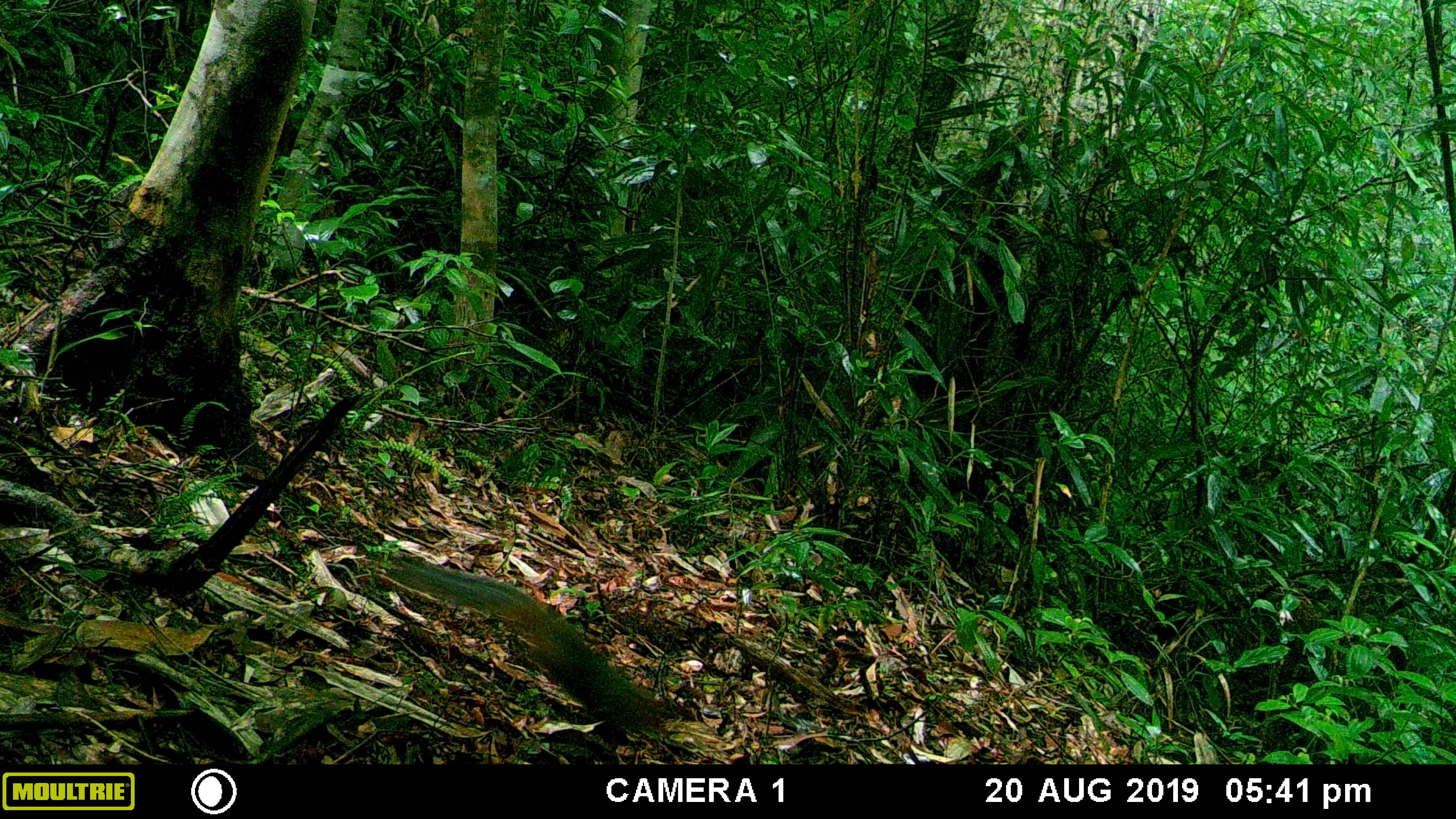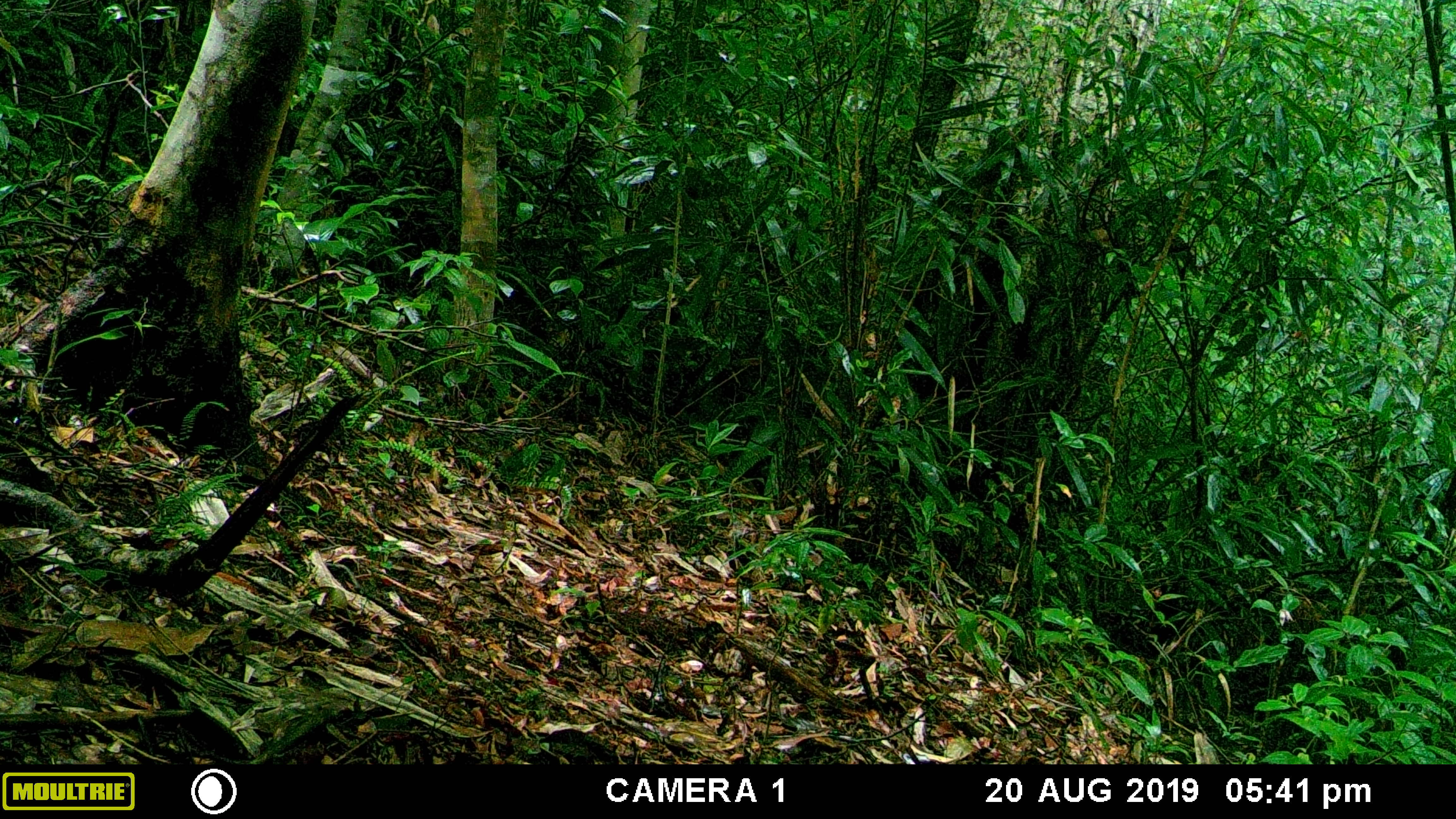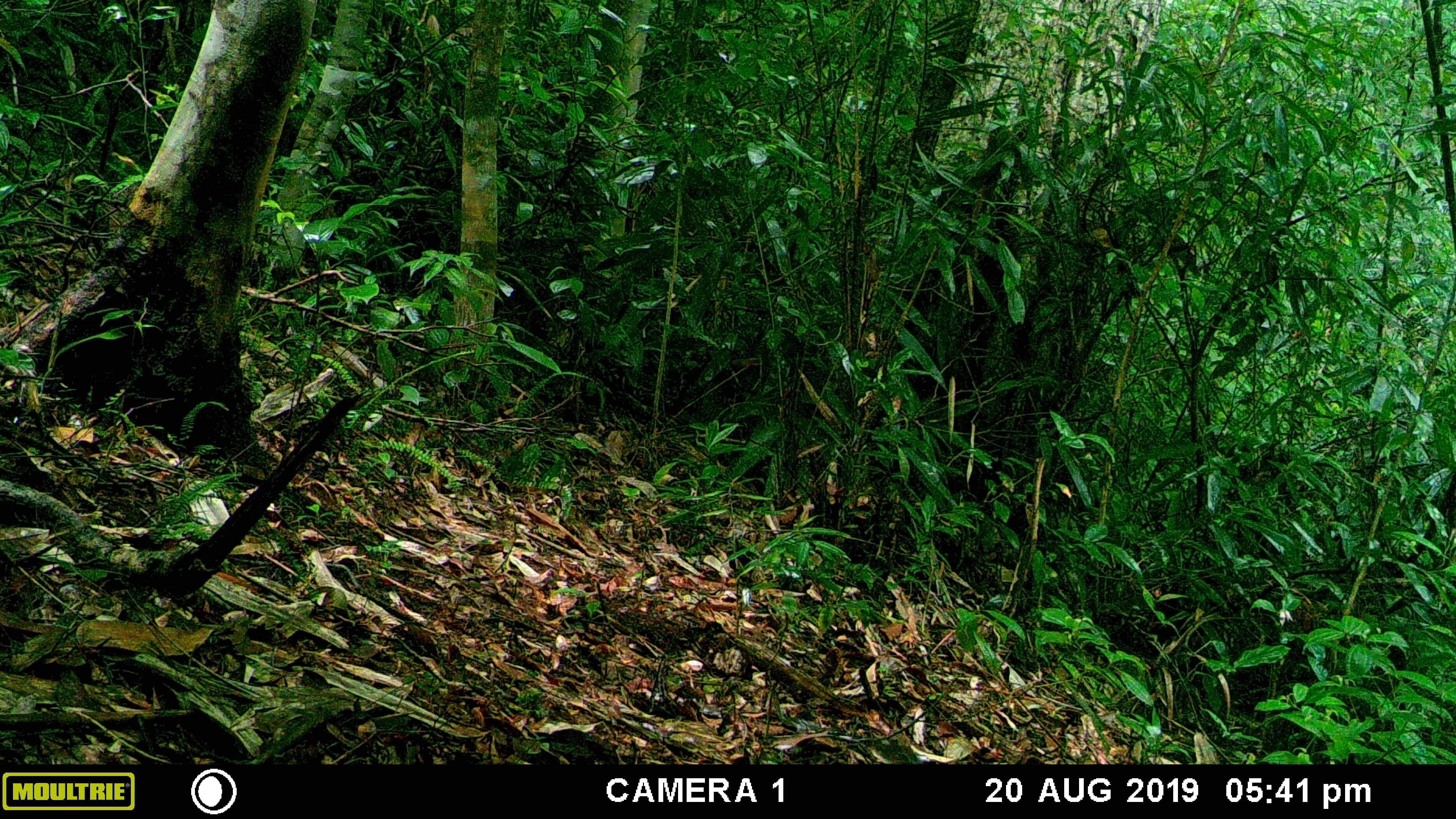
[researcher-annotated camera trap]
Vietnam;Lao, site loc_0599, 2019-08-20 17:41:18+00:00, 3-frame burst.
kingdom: Animalia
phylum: Chordata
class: Mammalia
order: Rodentia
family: Sciuridae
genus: Dremomys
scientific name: Dremomys rufigenis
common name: red-cheeked squirrel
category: red cheeked squirrel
Red cheeked squirrel (red-cheeked squirrel) (Dremomys rufigenis). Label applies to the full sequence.